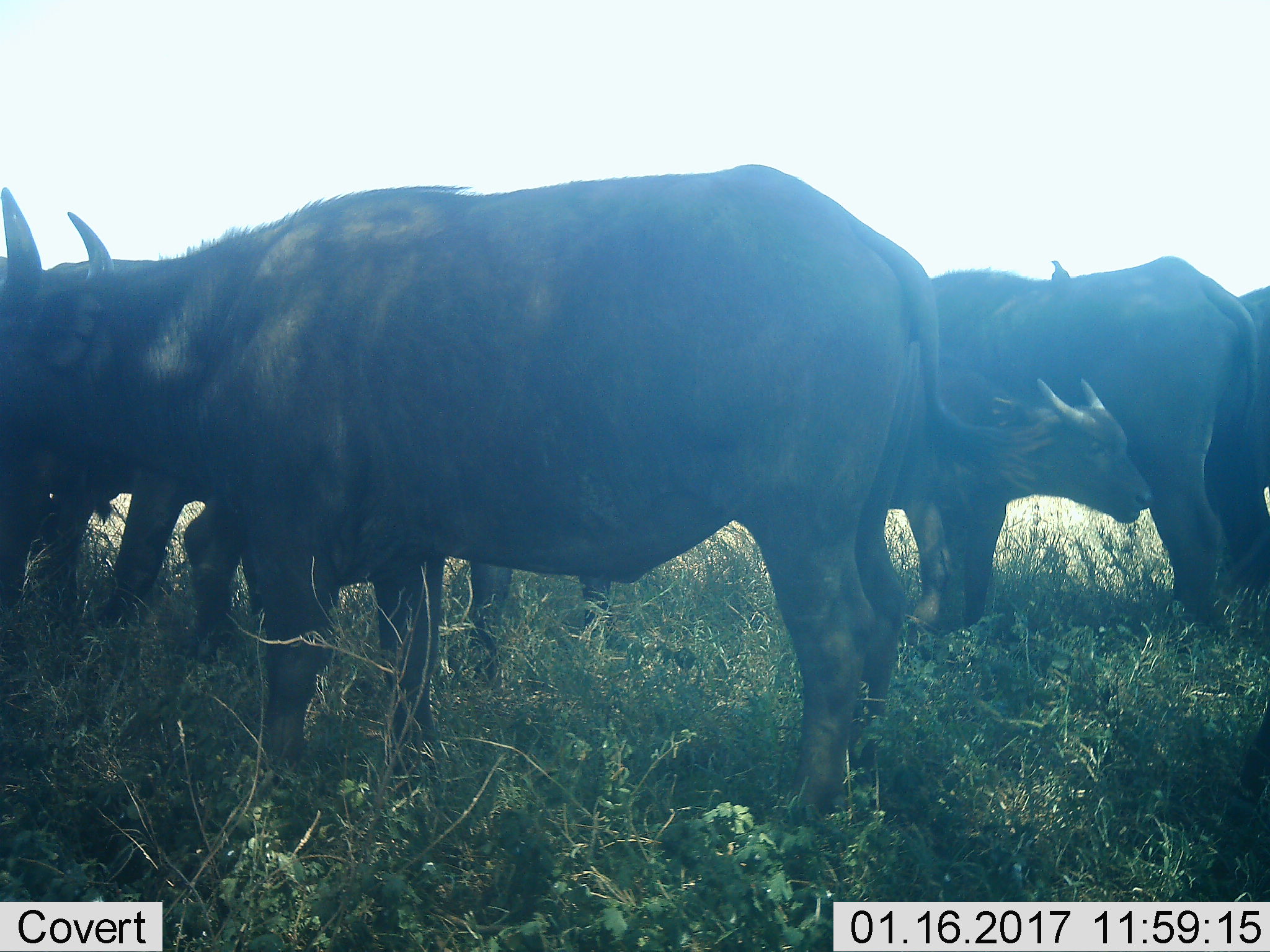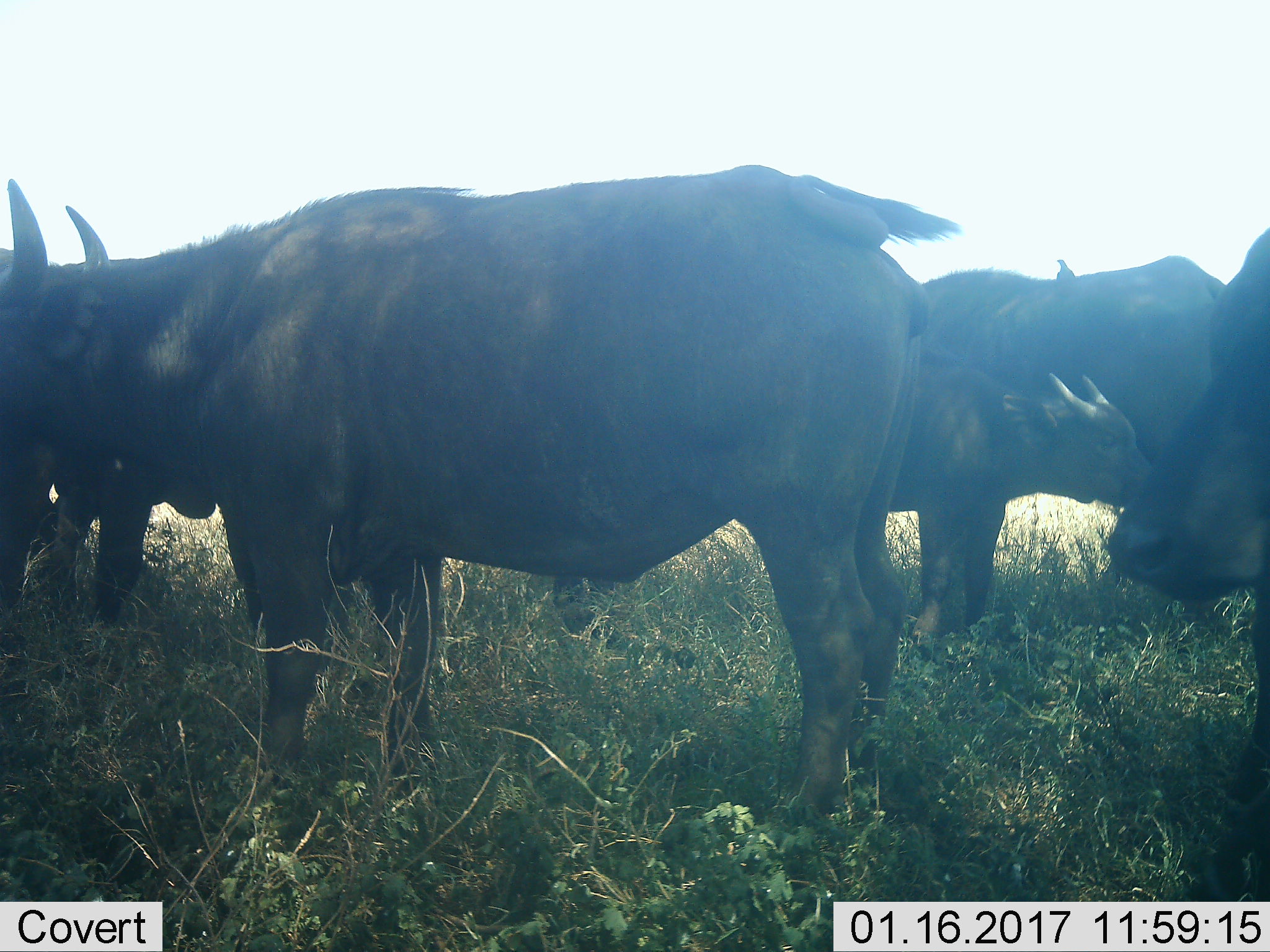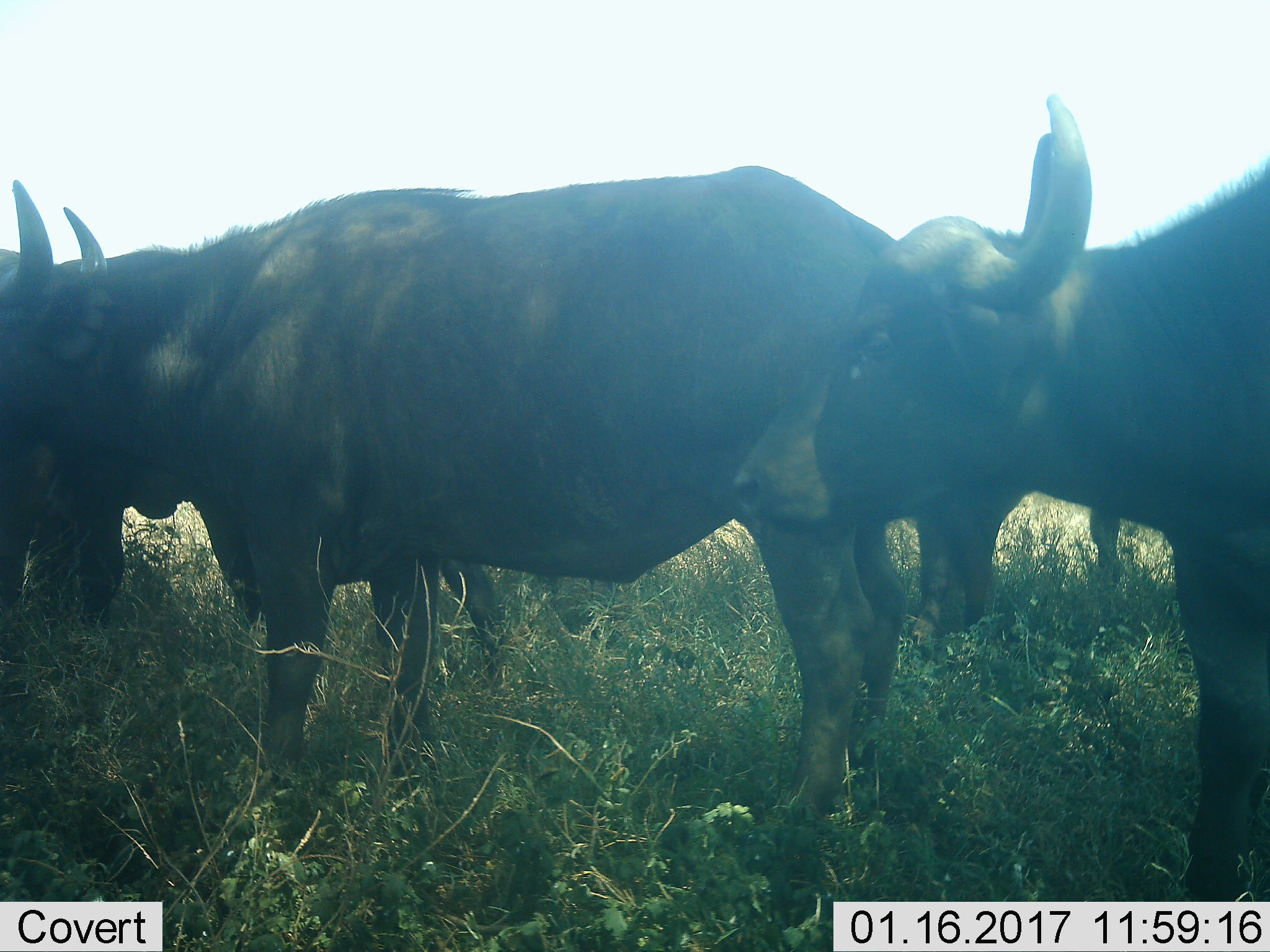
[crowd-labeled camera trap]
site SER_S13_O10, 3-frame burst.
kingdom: Animalia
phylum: Chordata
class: Mammalia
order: Artiodactyla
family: Bovidae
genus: Syncerus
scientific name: Syncerus caffer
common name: african buffalo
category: buffalo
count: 5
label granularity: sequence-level